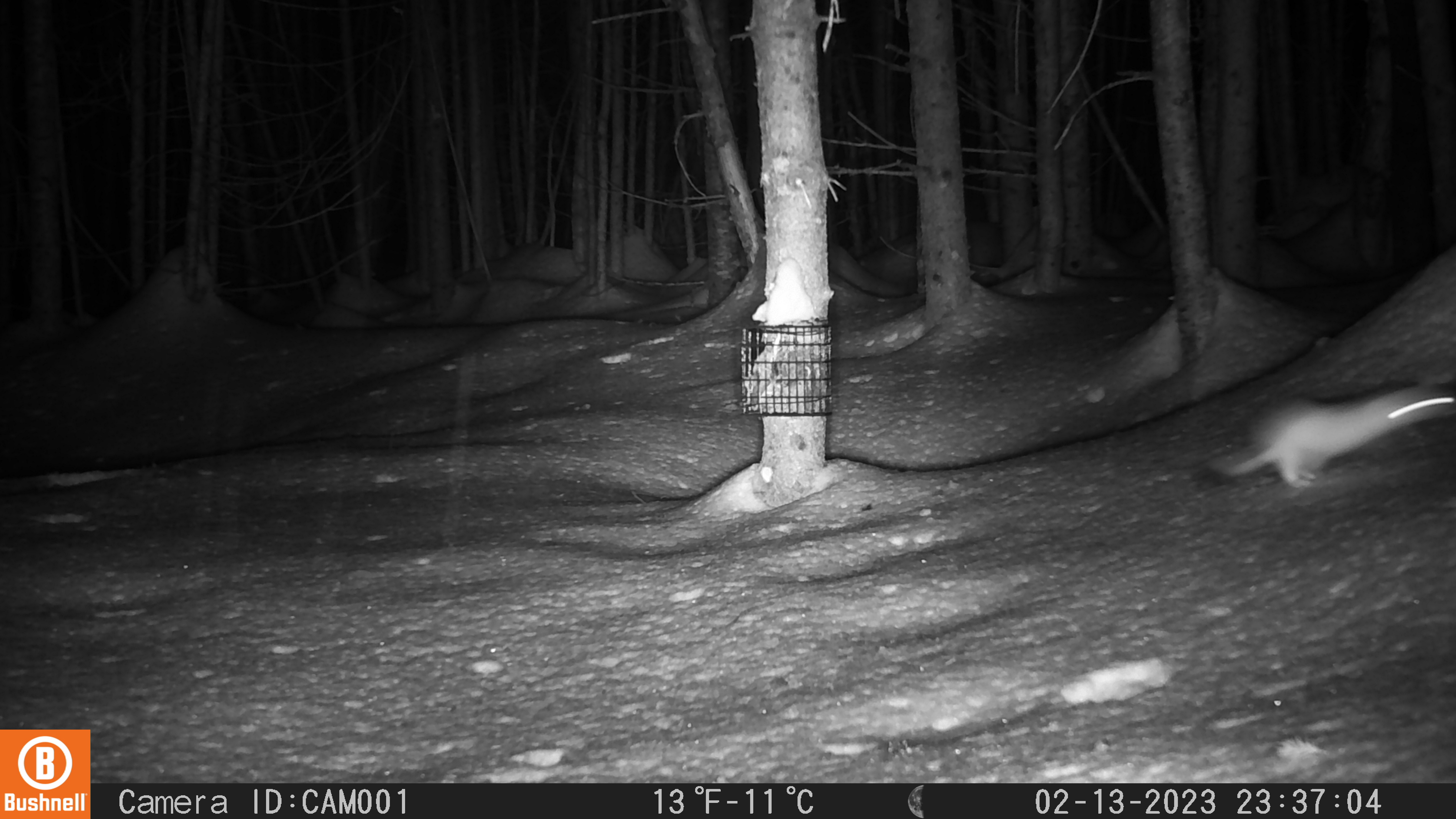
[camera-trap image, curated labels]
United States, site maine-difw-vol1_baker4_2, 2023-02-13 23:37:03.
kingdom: Animalia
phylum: Chordata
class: Mammalia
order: Carnivora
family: Mustelidae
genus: Mustela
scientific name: Mustela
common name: weasel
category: weasel sp.